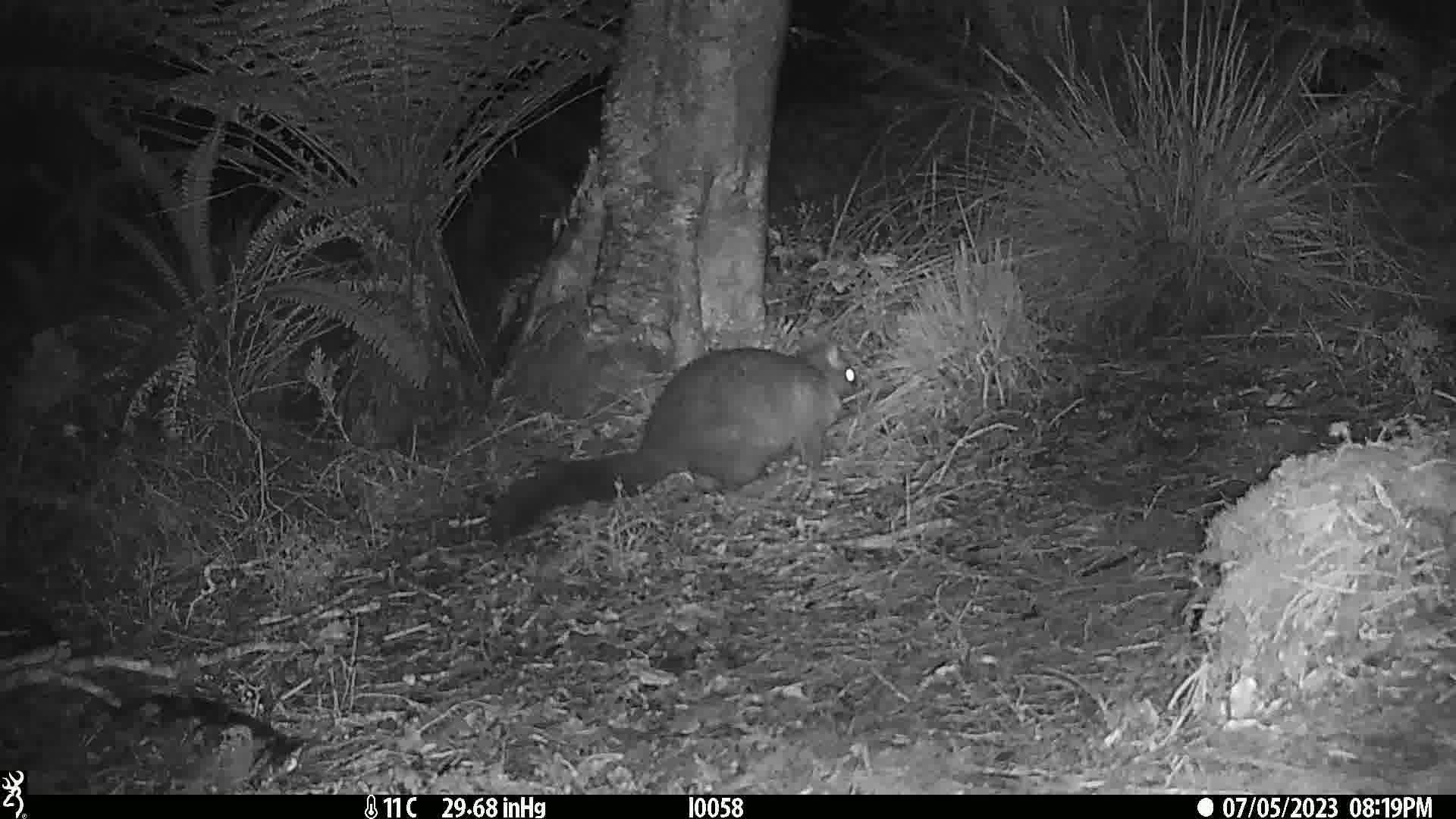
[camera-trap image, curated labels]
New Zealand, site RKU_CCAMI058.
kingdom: Animalia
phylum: Chordata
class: Mammalia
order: Diprotodontia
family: Phalangeridae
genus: Trichosurus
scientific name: Trichosurus vulpecula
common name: common brushtail possum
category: possum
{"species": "possum (common brushtail possum) (Trichosurus vulpecula)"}